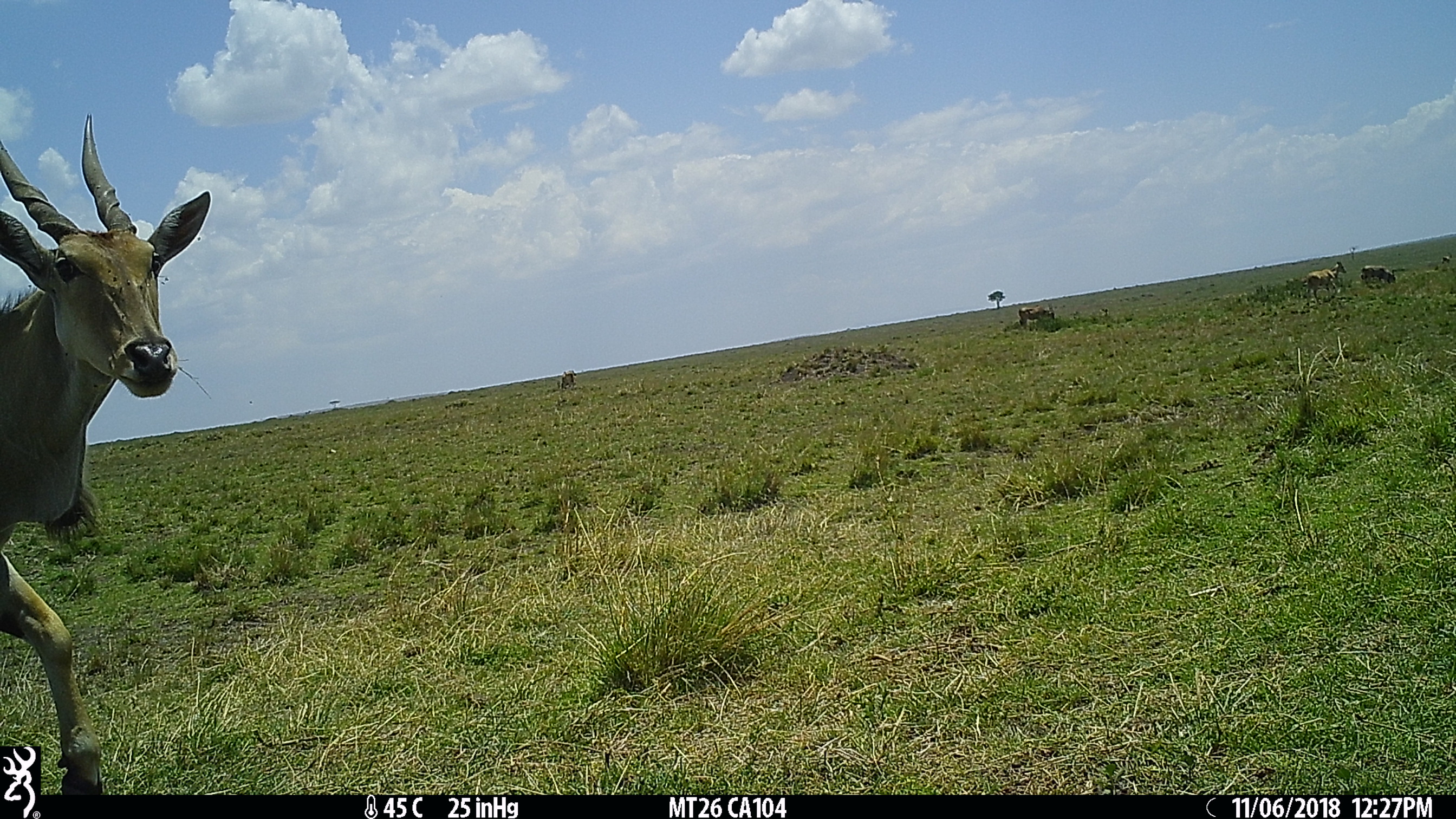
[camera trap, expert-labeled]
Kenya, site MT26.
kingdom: Animalia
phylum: Chordata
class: Mammalia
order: Artiodactyla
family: Bovidae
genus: Tragelaphus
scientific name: Tragelaphus oryx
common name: eland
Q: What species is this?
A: Eland (Tragelaphus oryx).